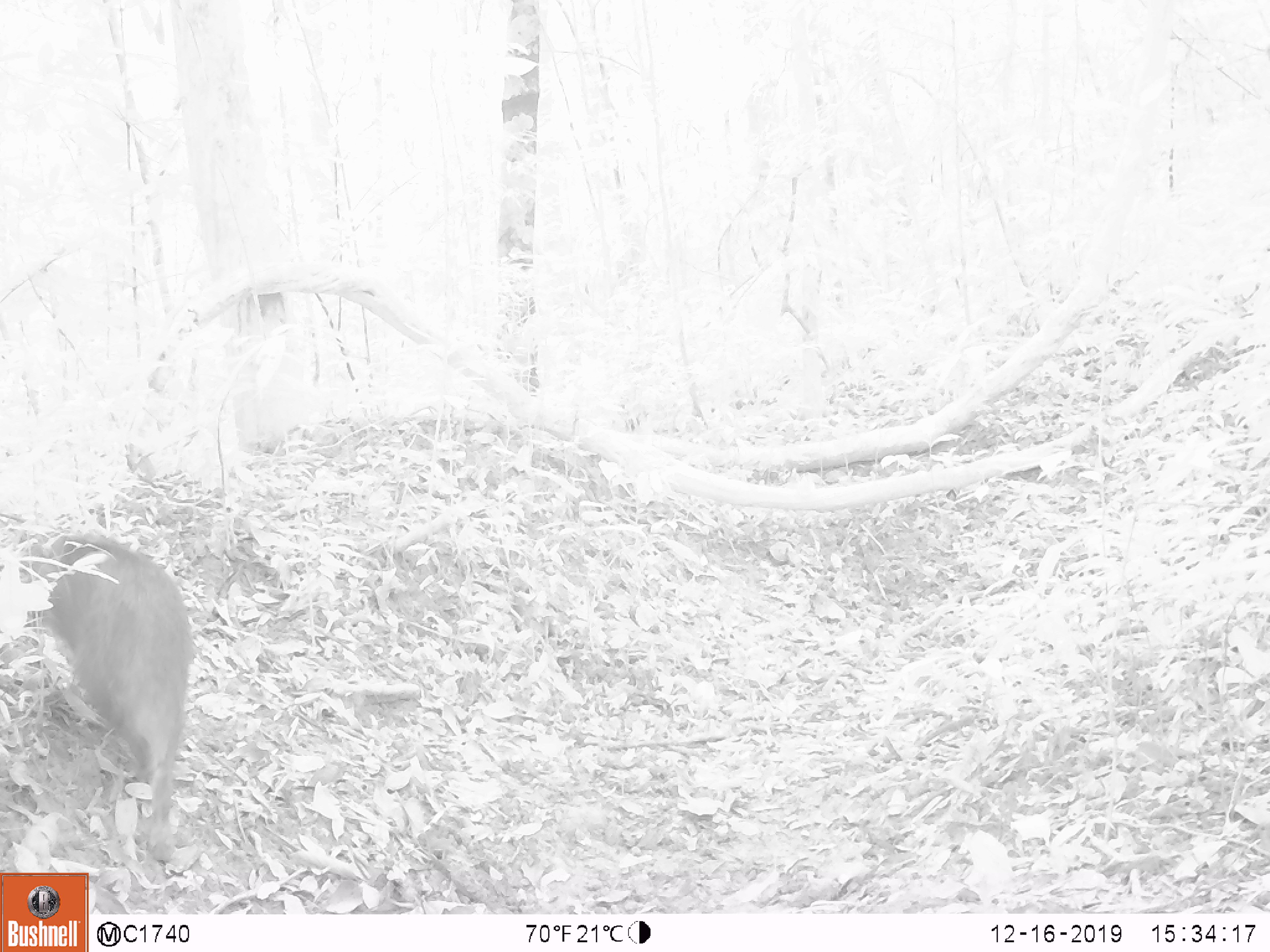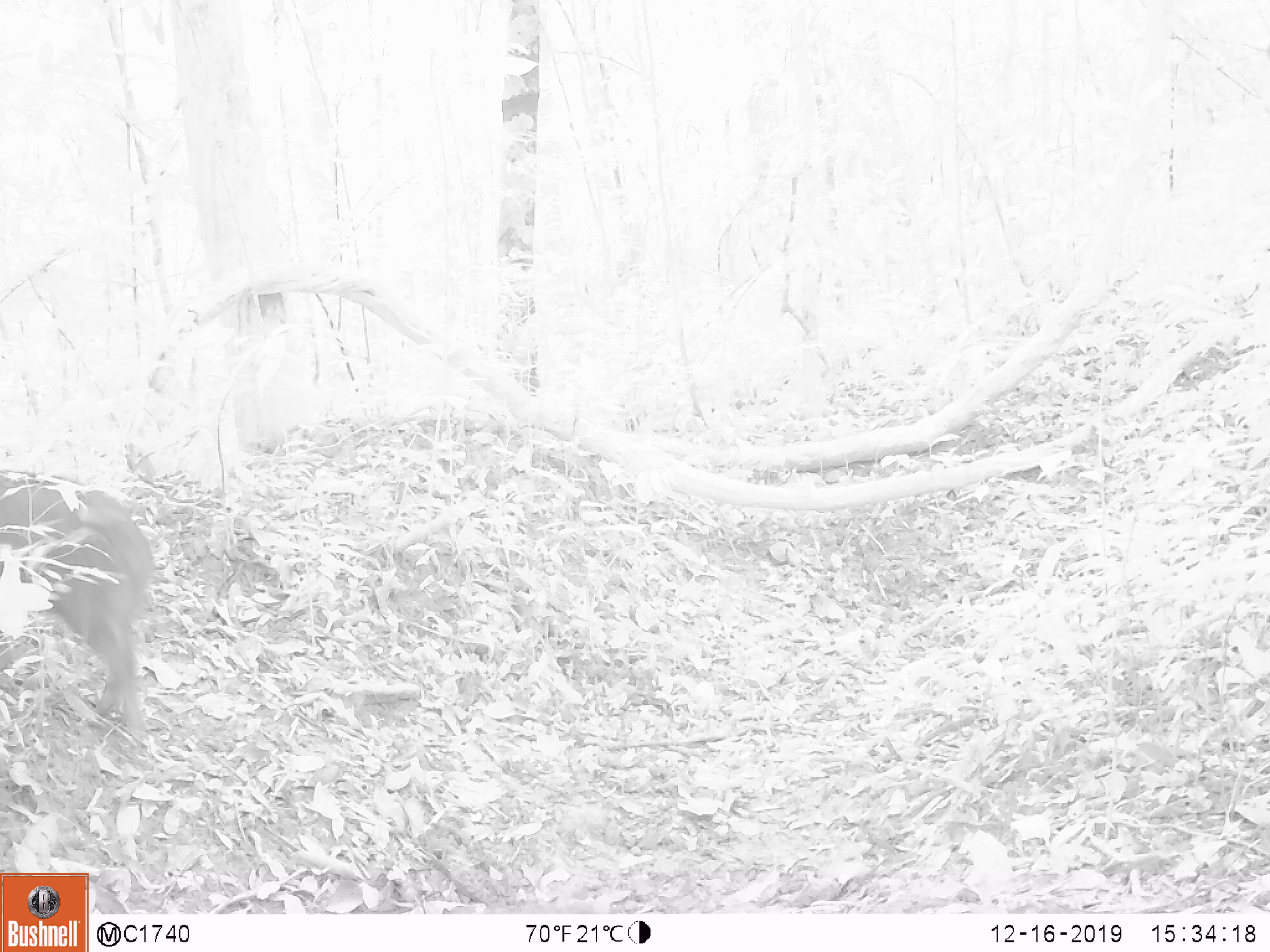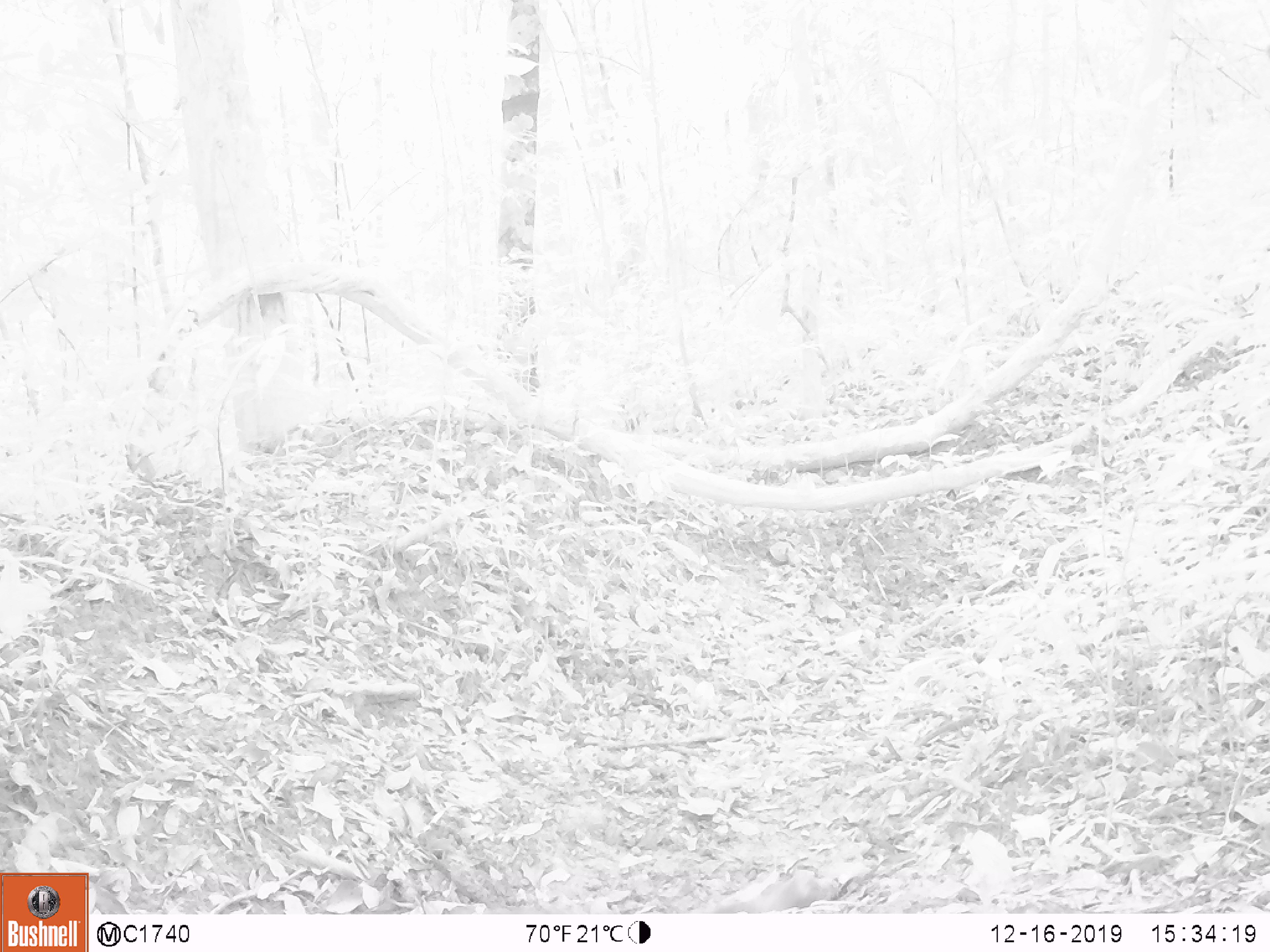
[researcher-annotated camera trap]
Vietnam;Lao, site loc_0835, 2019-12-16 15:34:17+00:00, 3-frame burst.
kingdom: Animalia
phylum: Chordata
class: Mammalia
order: Artiodactyla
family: Suidae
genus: Sus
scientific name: Sus scrofa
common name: eurasian wild pig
Eurasian wild pig (Sus scrofa). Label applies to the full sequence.